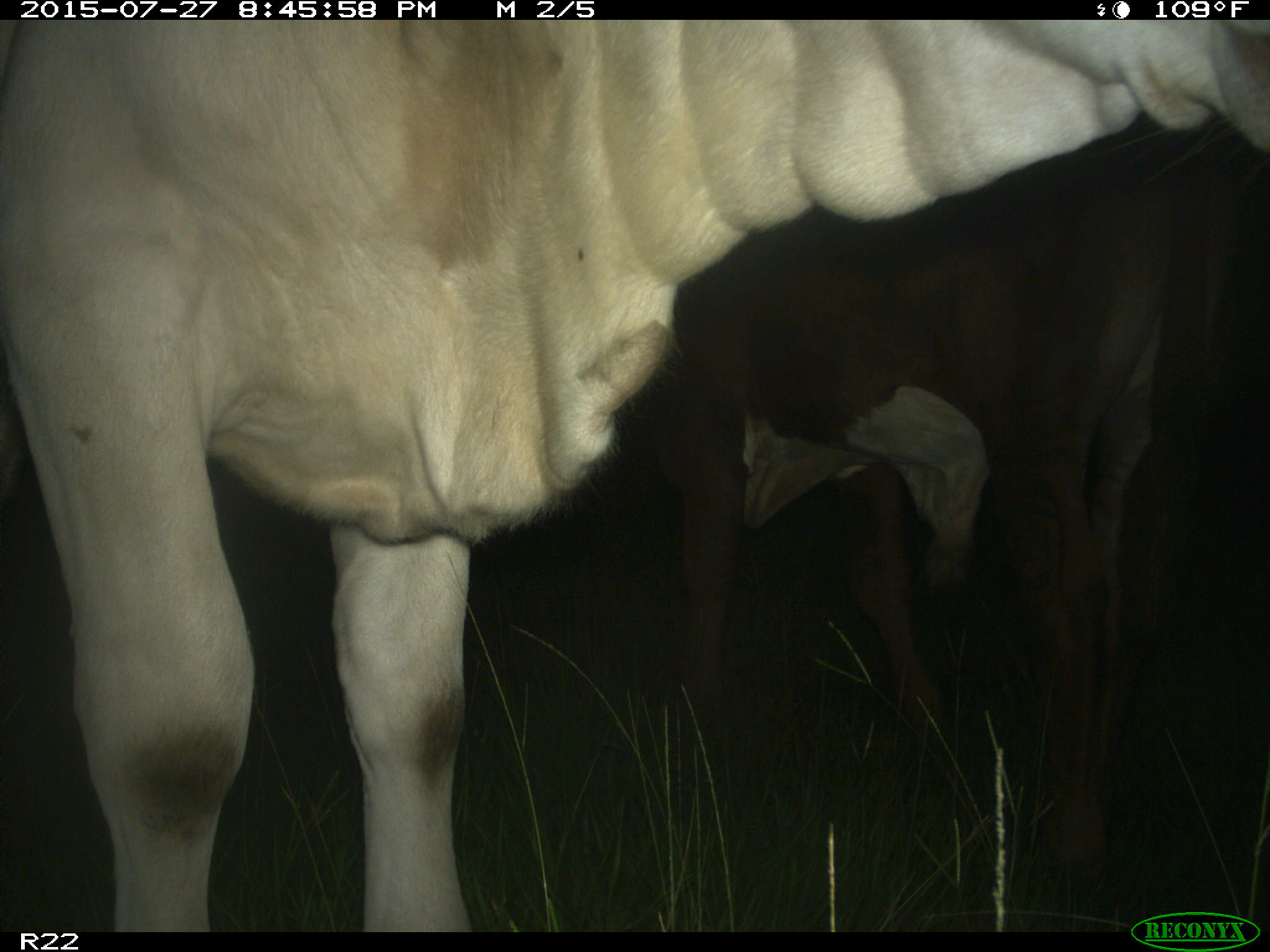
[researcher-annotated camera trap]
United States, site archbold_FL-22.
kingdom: Animalia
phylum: Chordata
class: Mammalia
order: Artiodactyla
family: Bovidae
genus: Bos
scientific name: Bos taurus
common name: domestic cow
Bos taurus (domestic cow).